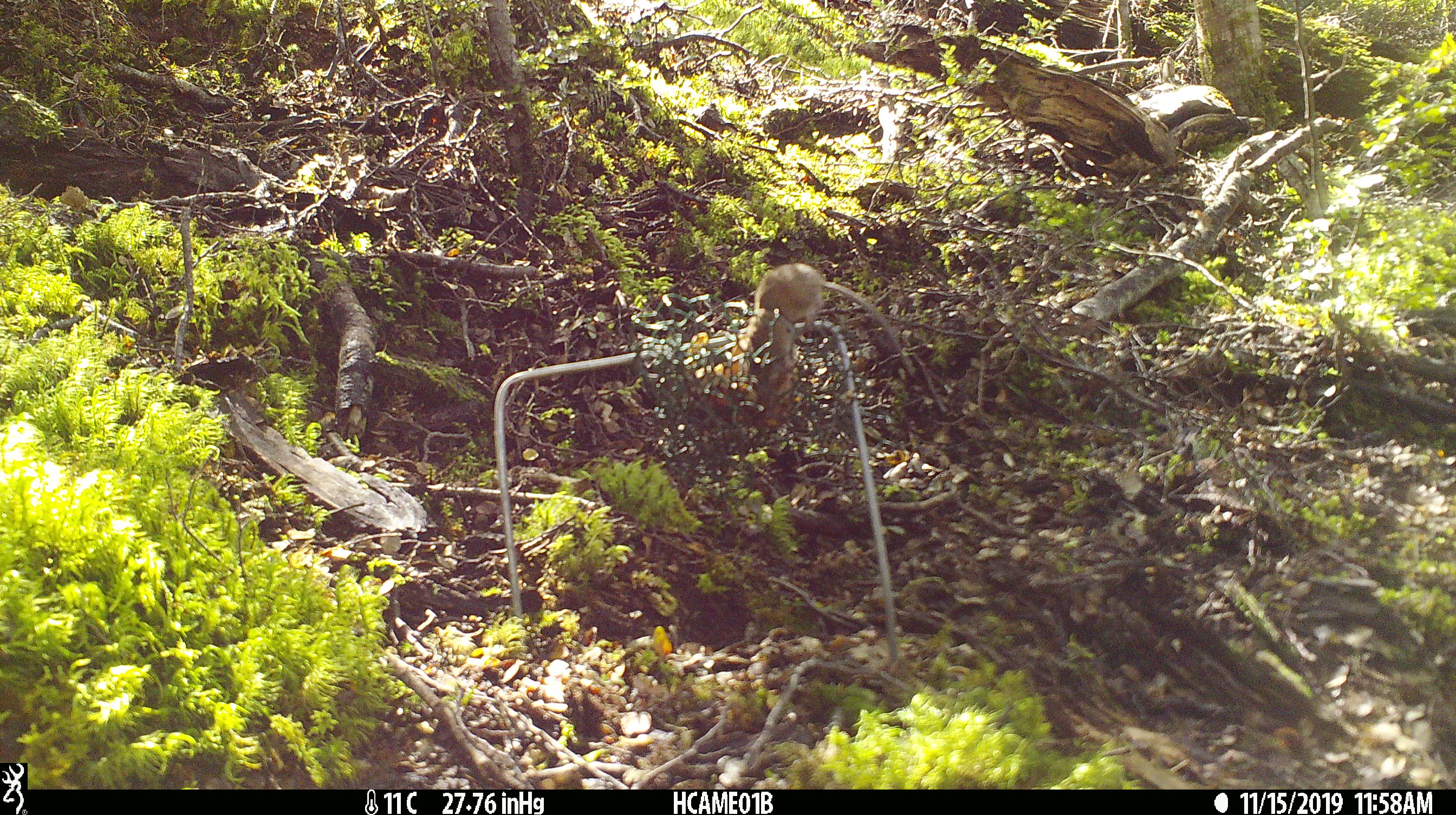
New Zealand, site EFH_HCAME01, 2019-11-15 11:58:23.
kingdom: Animalia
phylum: Chordata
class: Mammalia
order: Rodentia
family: Muridae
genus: Mus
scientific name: Mus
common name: mouse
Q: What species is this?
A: Mouse (Mus).